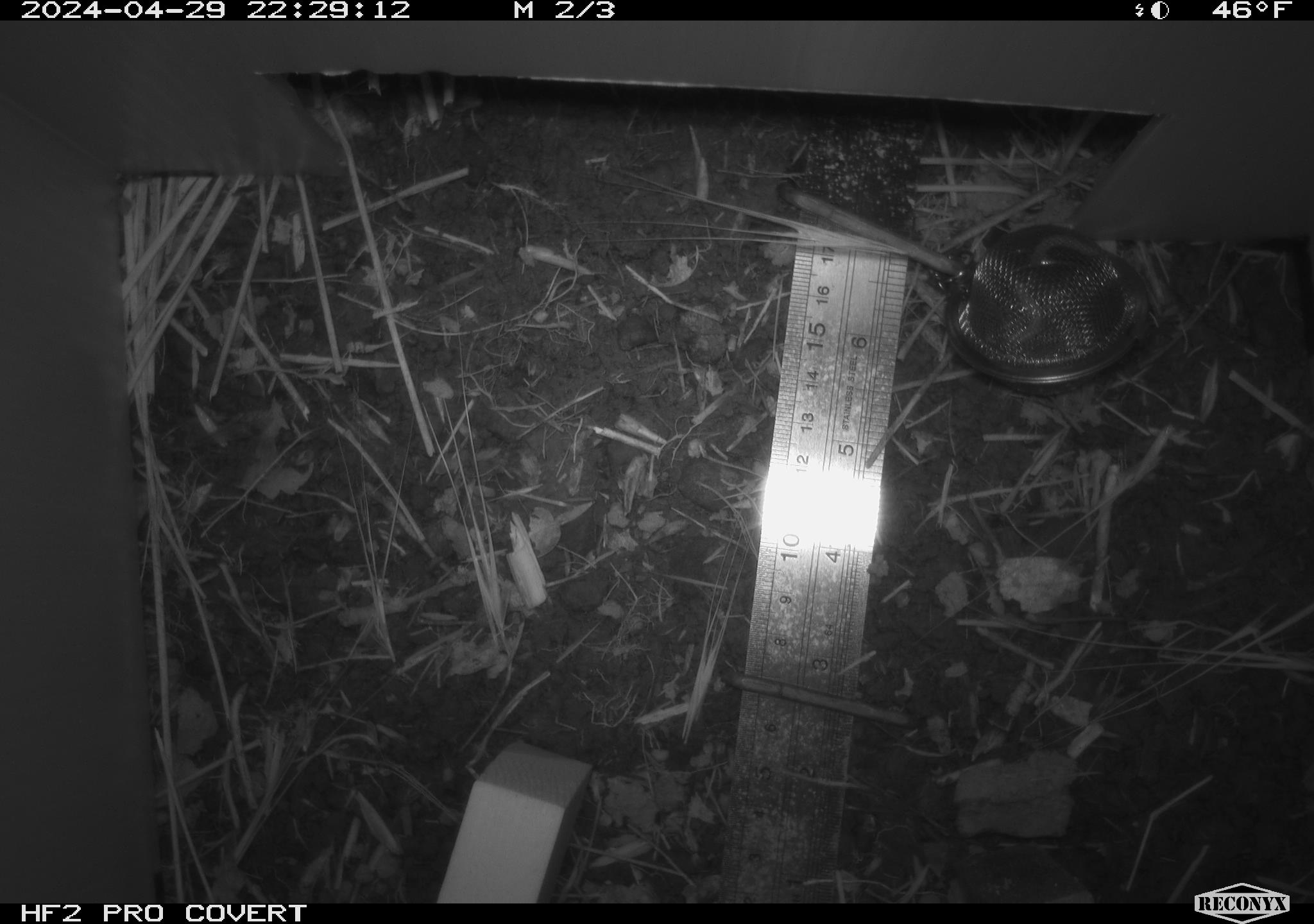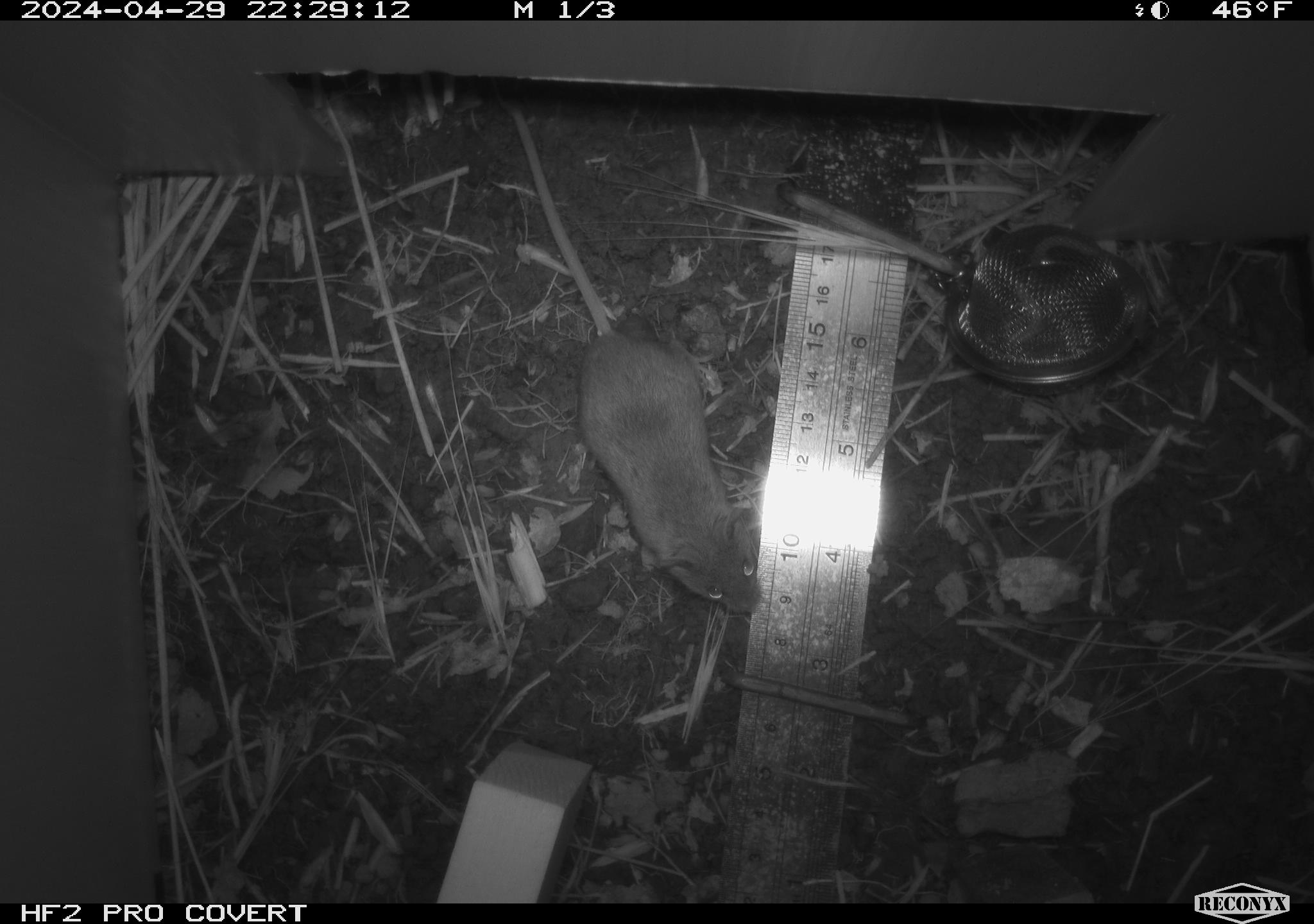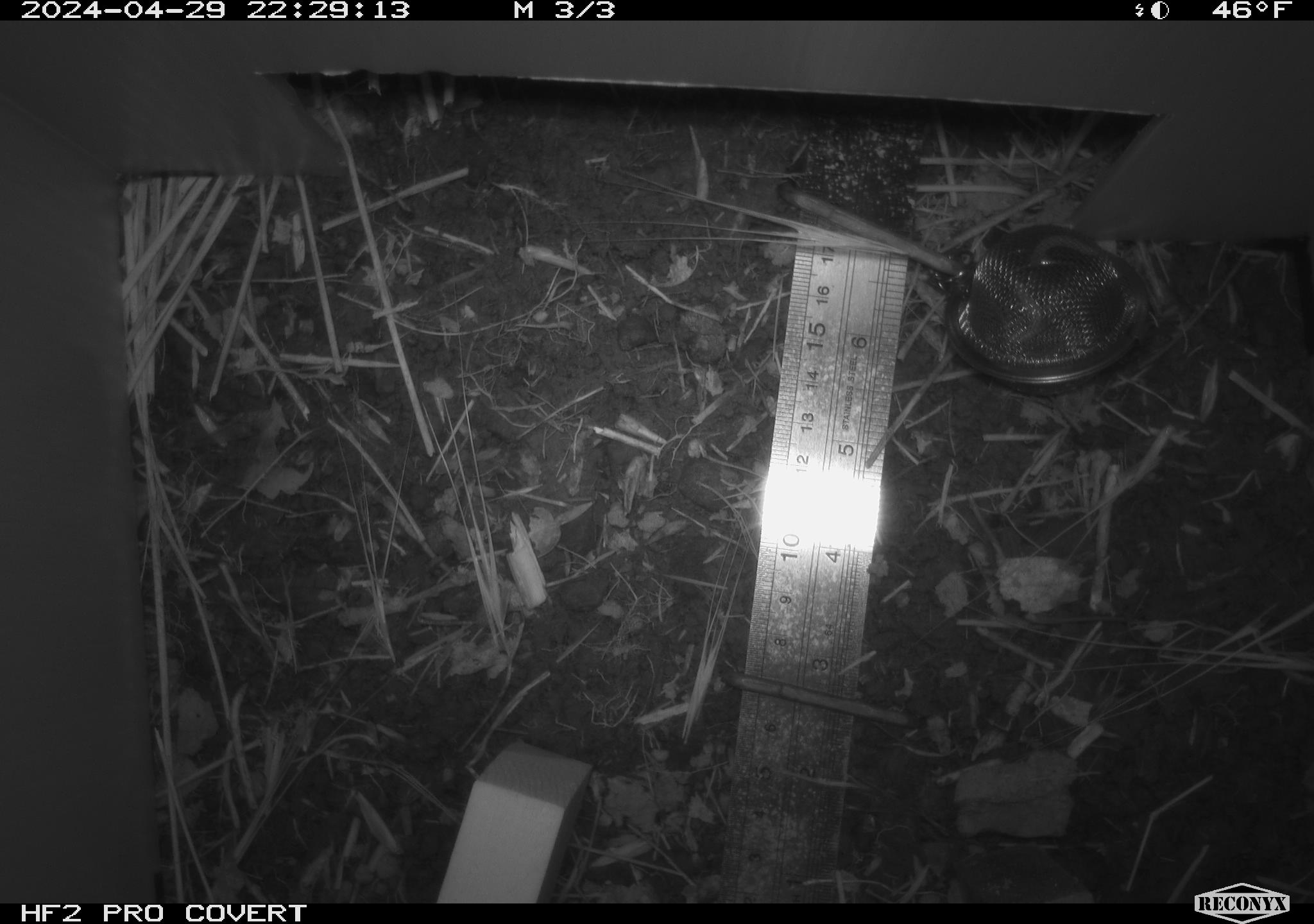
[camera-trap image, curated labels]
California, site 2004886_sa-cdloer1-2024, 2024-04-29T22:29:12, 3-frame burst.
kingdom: Animalia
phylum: Chordata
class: Mammalia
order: Rodentia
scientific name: Rodentia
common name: mouse species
Mouse species (Rodentia).